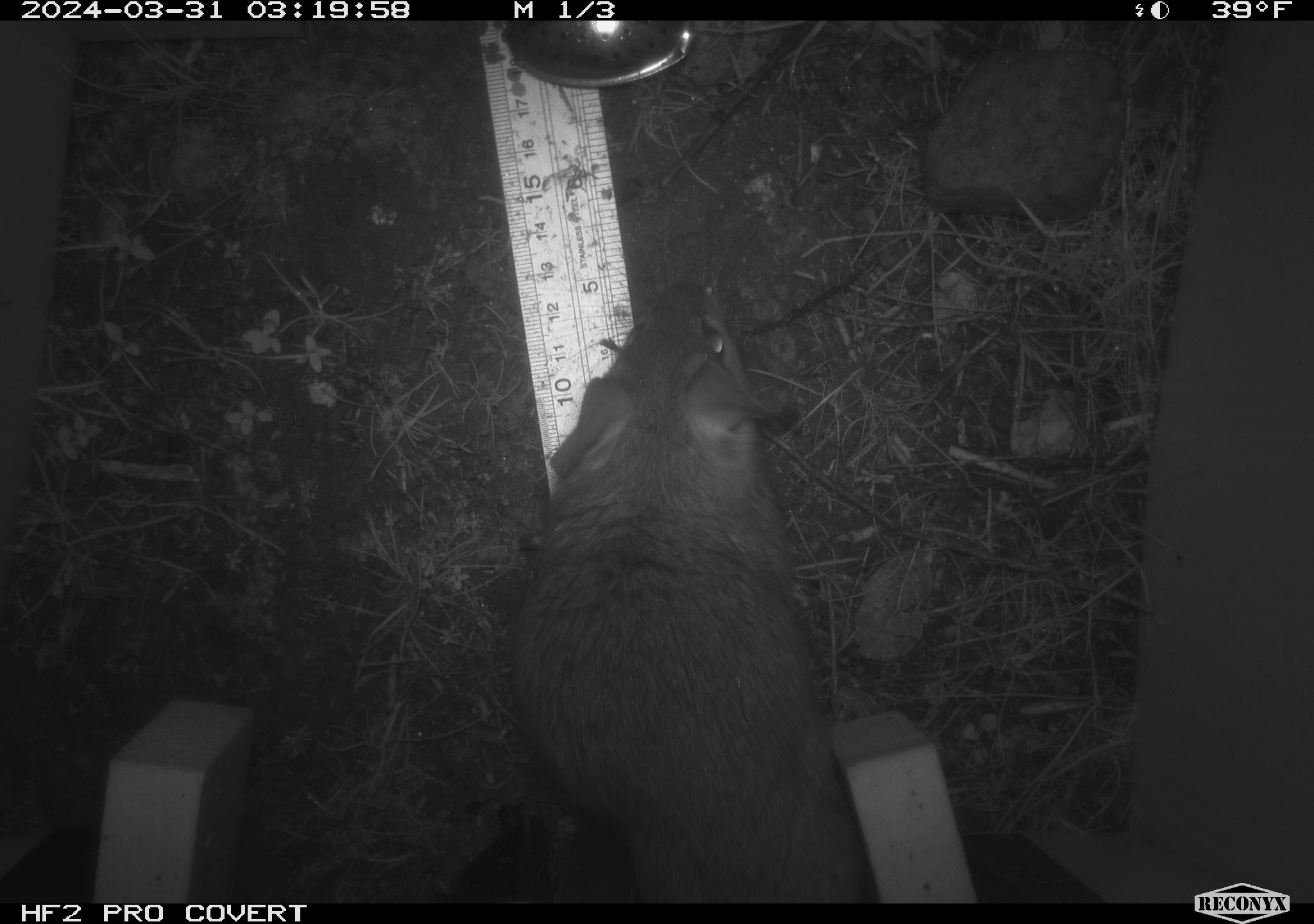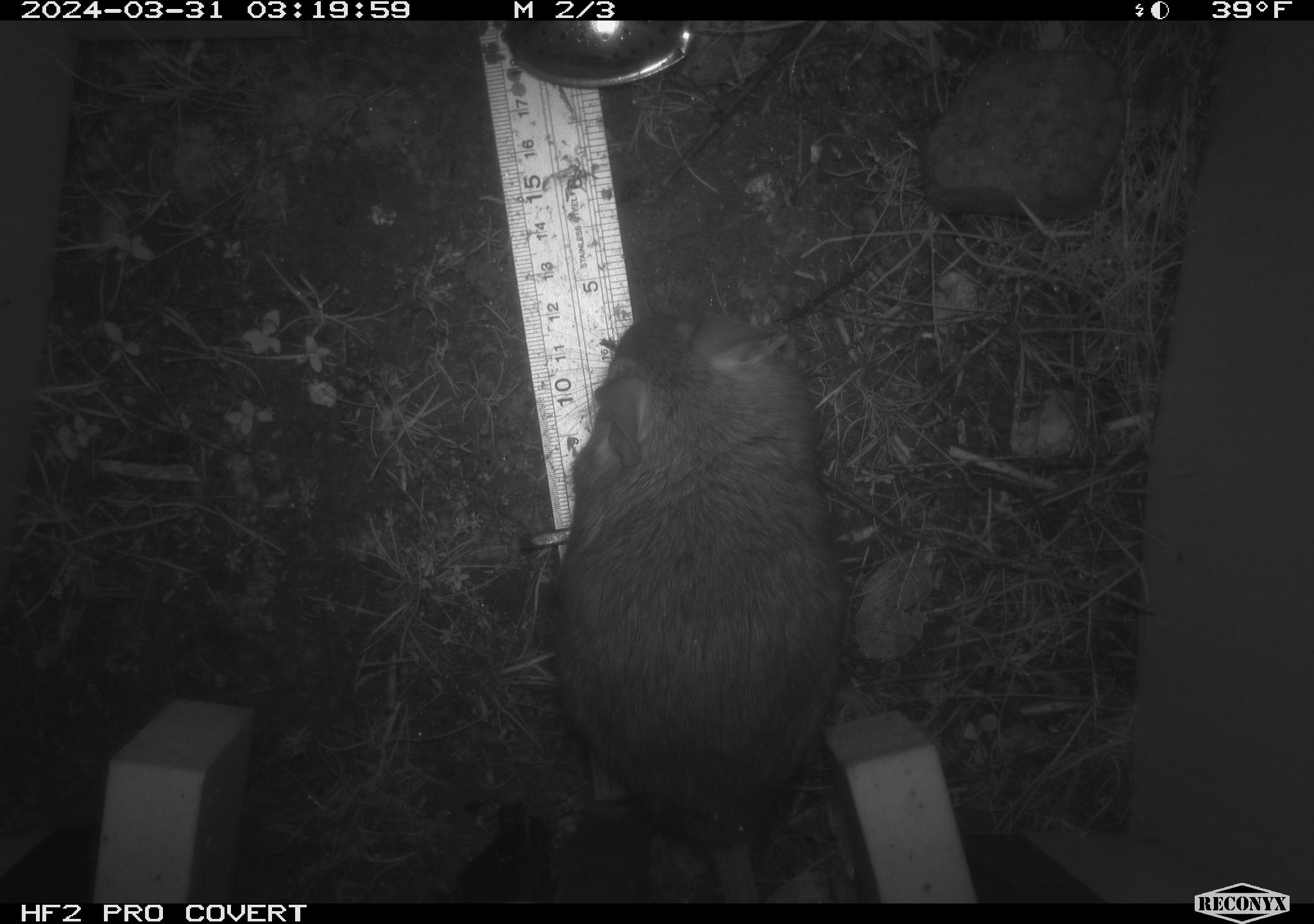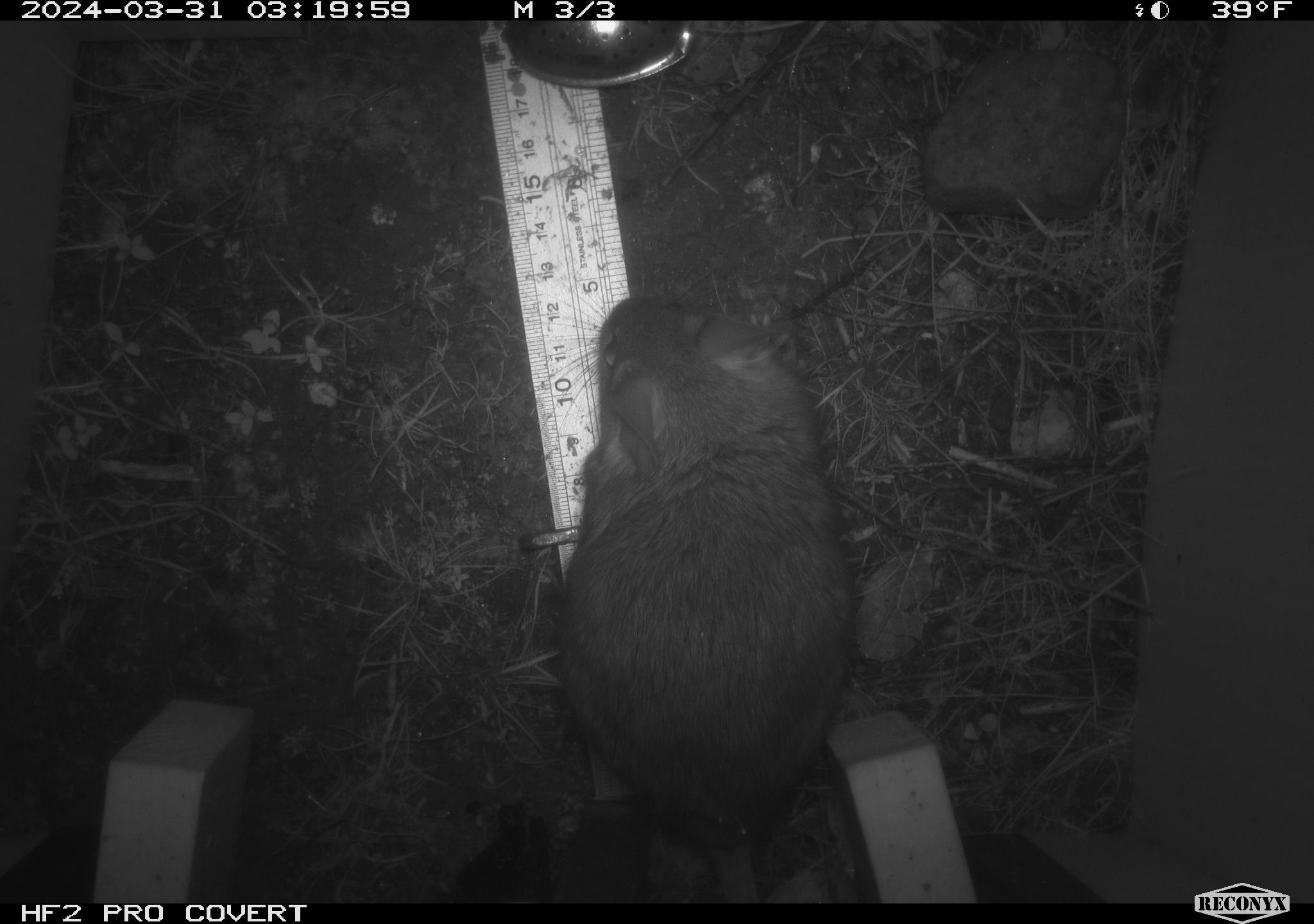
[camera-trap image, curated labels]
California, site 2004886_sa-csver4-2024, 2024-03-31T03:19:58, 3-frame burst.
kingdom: Animalia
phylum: Chordata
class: Mammalia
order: Rodentia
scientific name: Rodentia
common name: woodrat or rat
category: woodrat or rat species